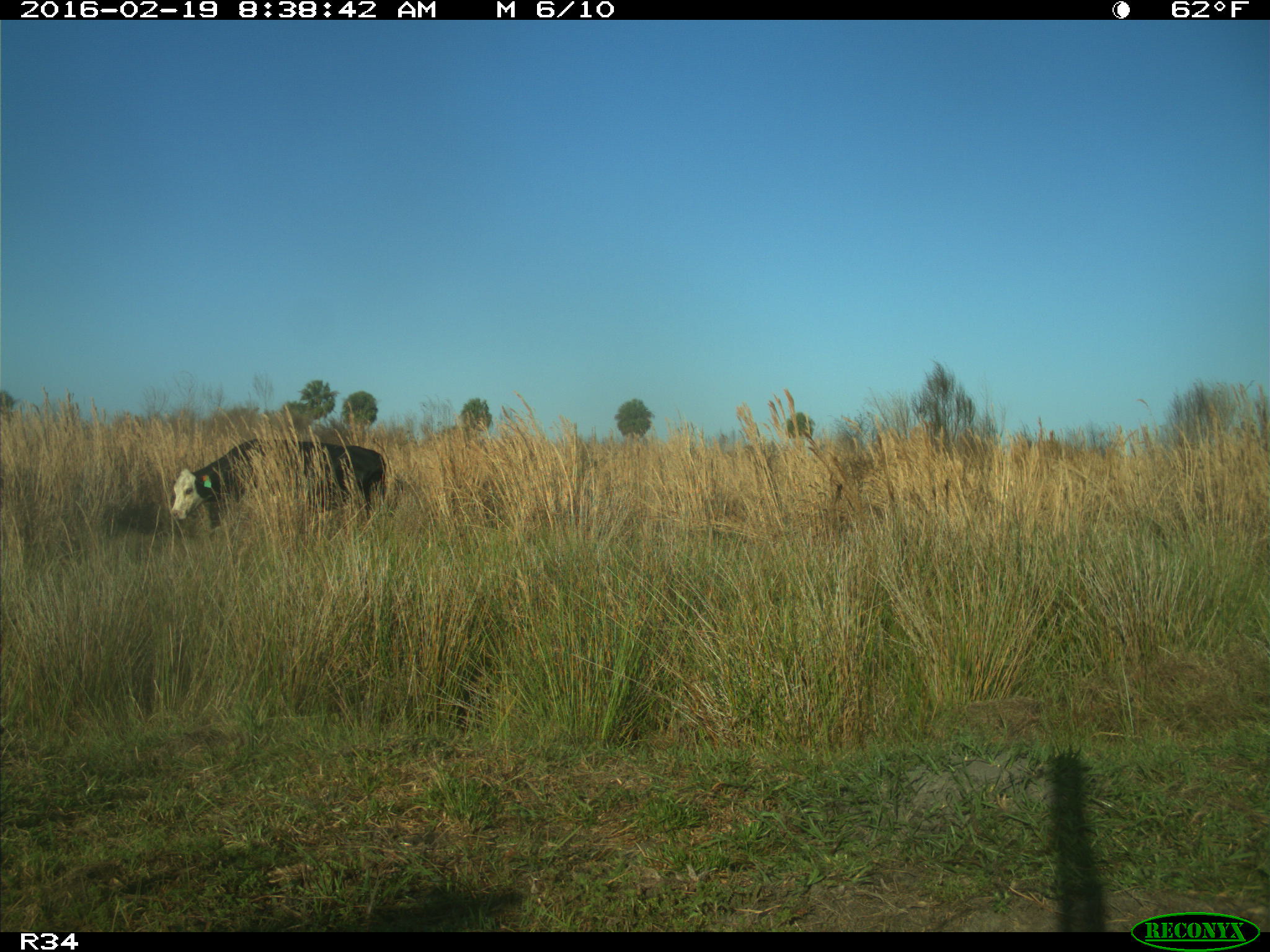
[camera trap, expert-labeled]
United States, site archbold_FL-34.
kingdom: Animalia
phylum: Chordata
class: Mammalia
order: Artiodactyla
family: Bovidae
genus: Bos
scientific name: Bos taurus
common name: domestic cow